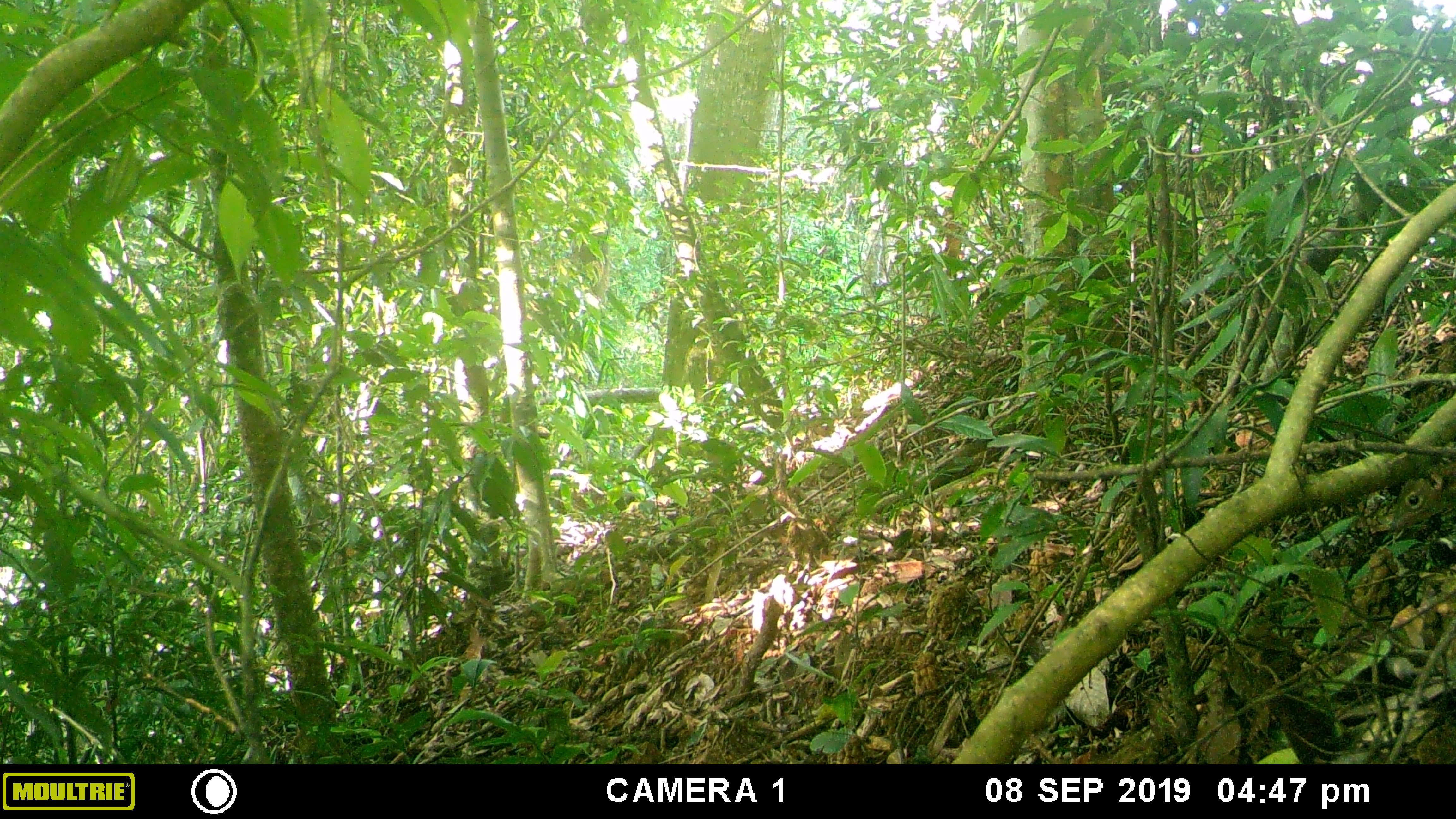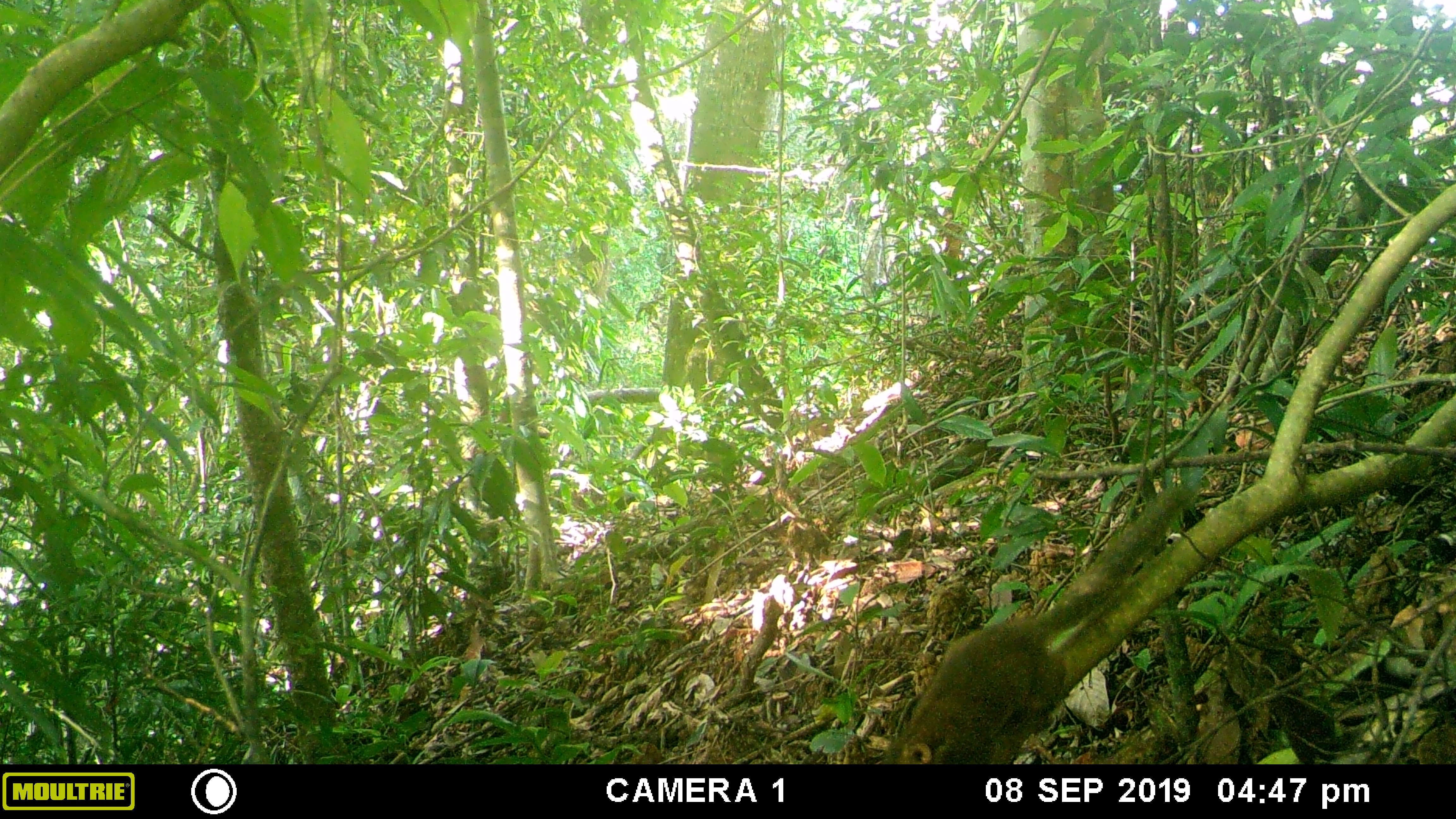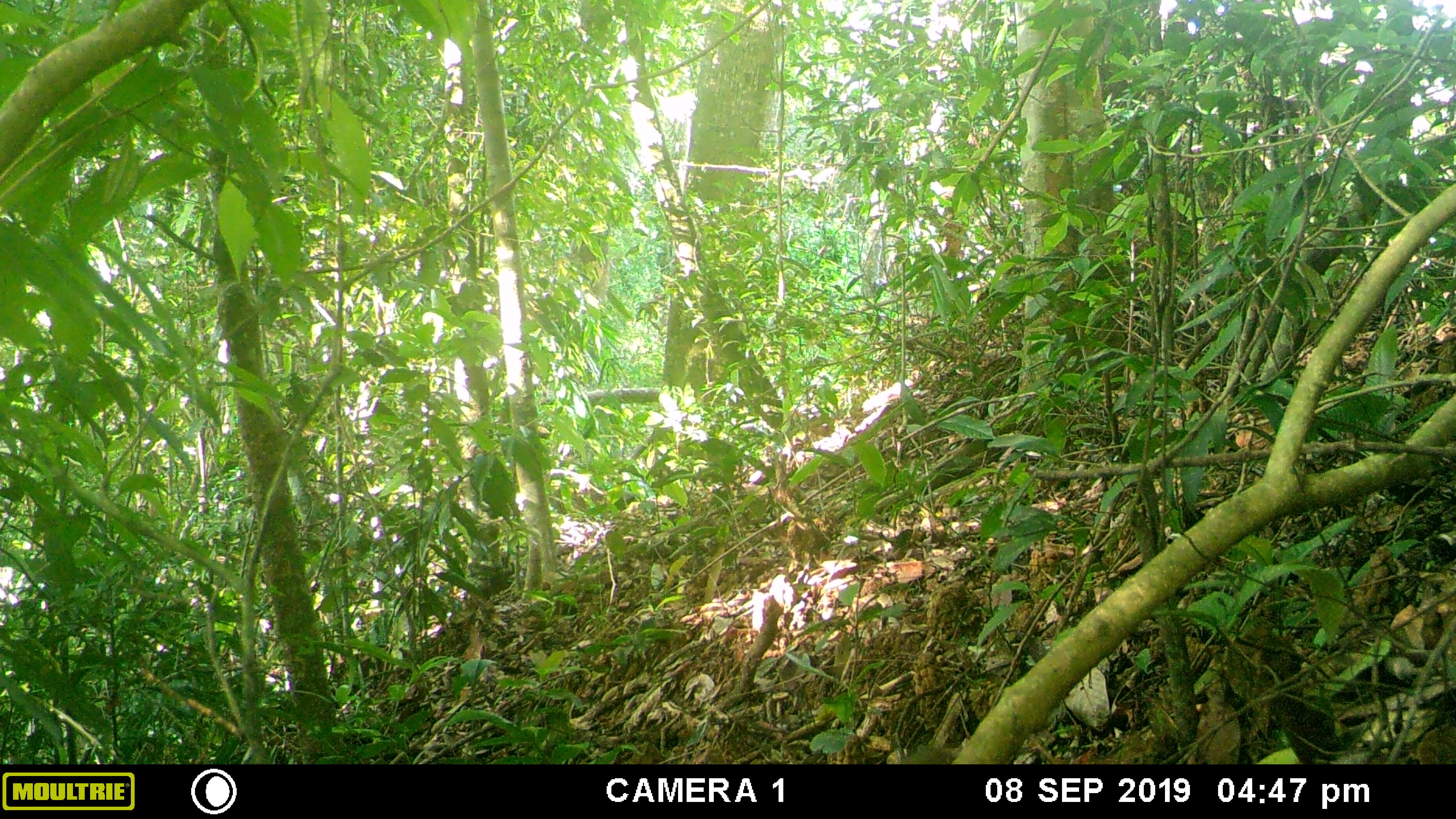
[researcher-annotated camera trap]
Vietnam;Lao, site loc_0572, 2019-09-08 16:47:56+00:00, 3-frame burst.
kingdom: Animalia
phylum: Chordata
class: Mammalia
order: Scandentia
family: Tupaiidae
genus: Tupaia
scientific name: Tupaia belangeri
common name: northern treeshrew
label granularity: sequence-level